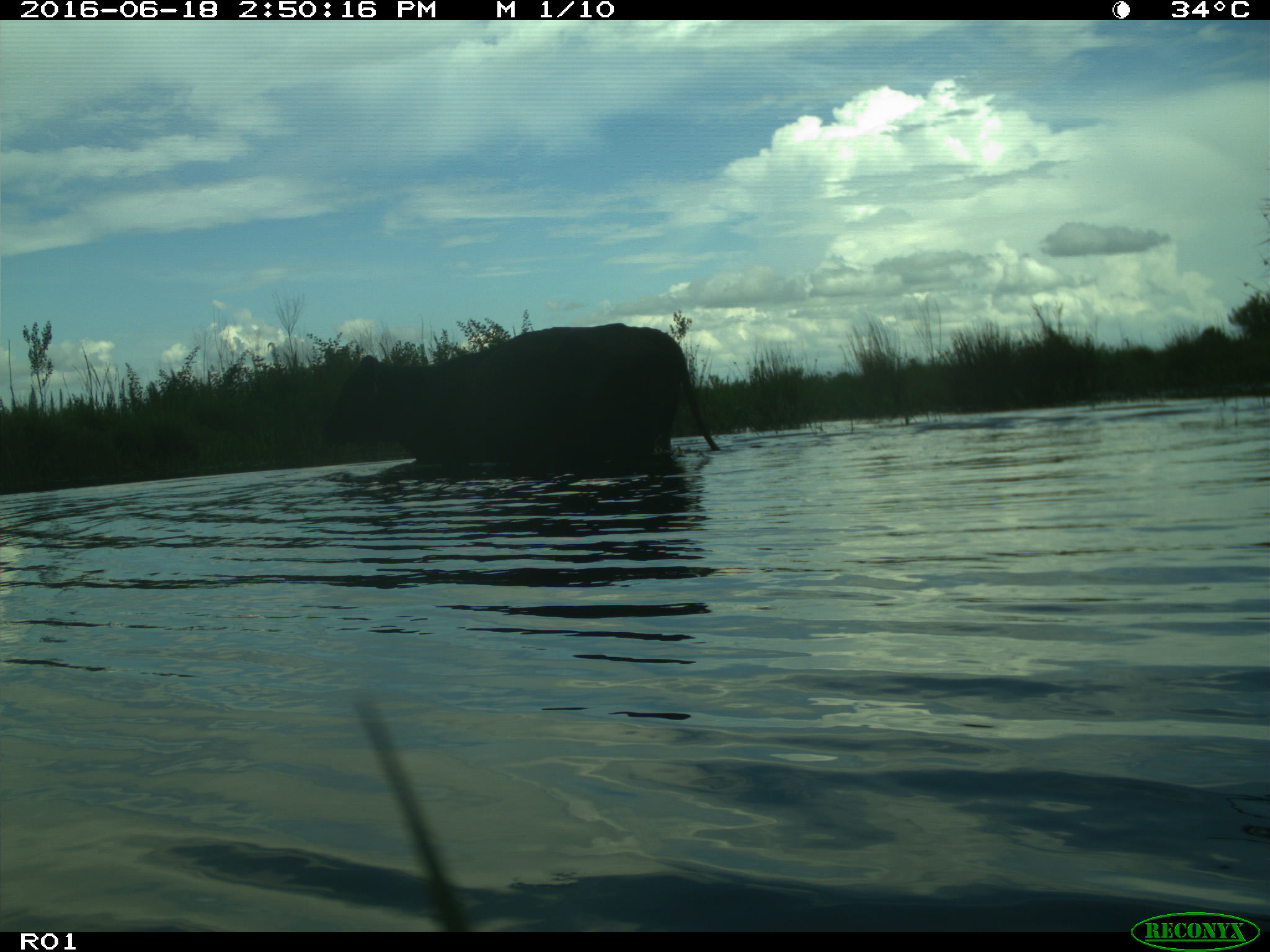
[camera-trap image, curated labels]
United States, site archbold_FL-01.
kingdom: Animalia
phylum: Chordata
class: Mammalia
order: Artiodactyla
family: Bovidae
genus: Bos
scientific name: Bos taurus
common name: domestic cow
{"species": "Bos taurus (domestic cow)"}